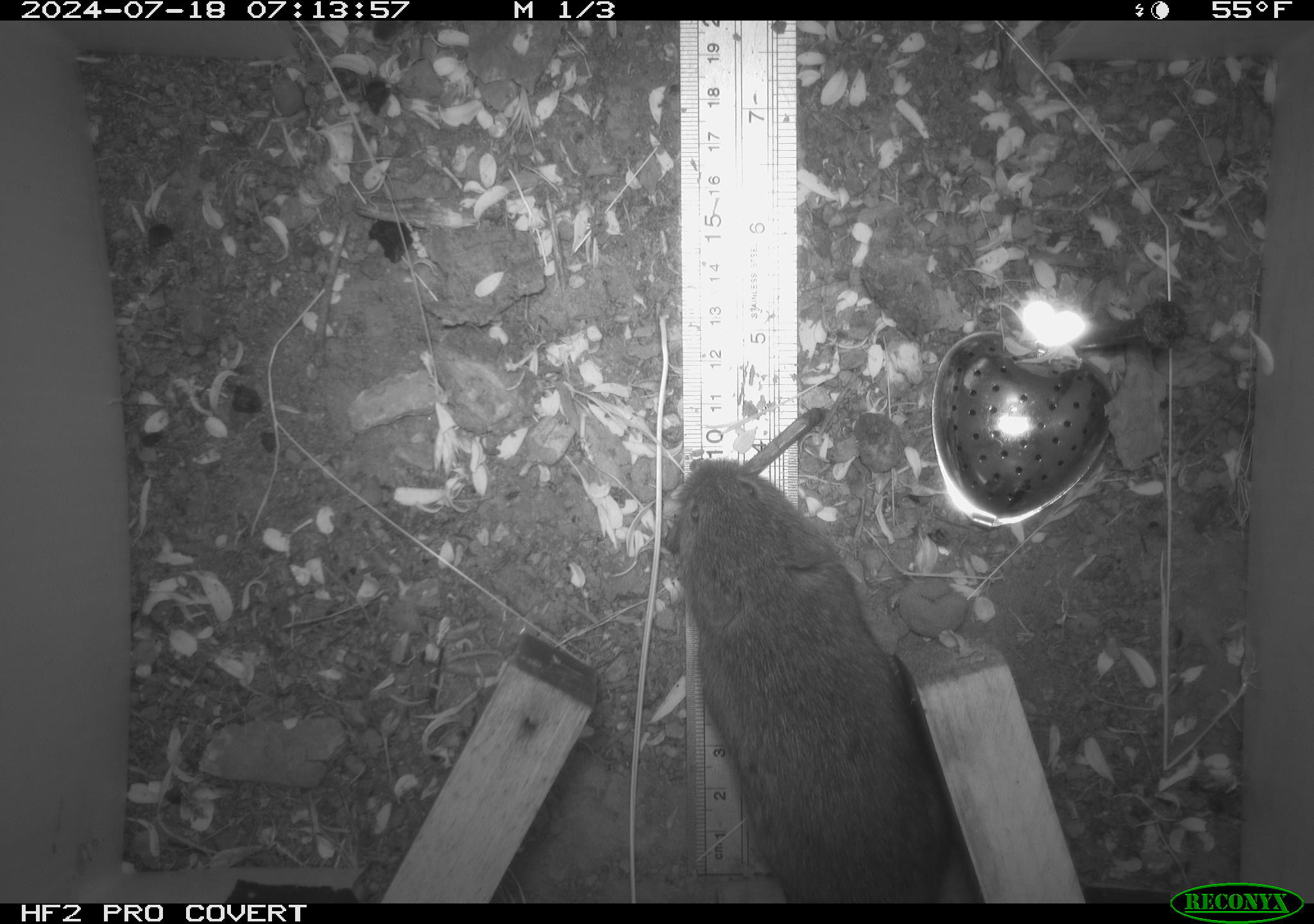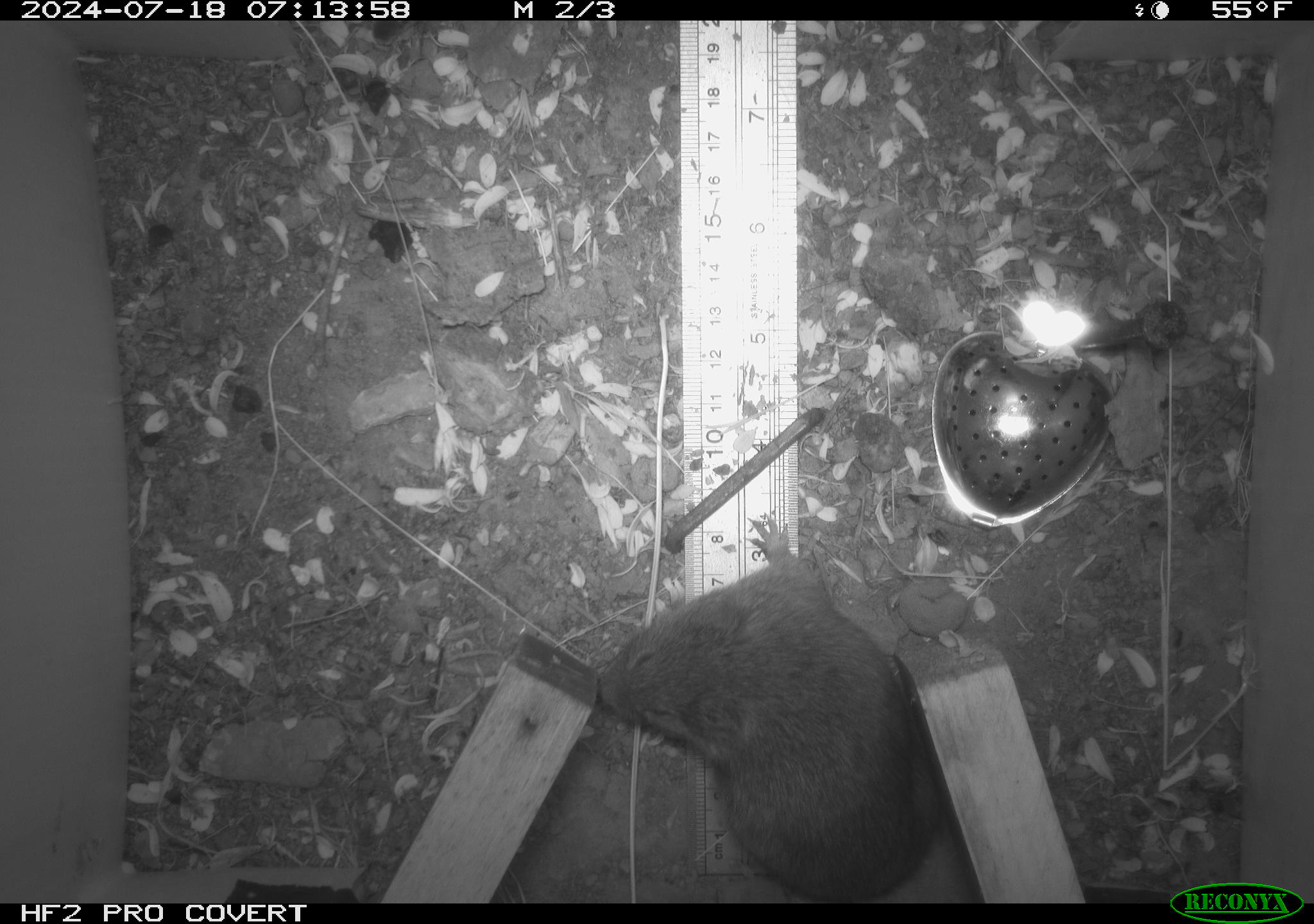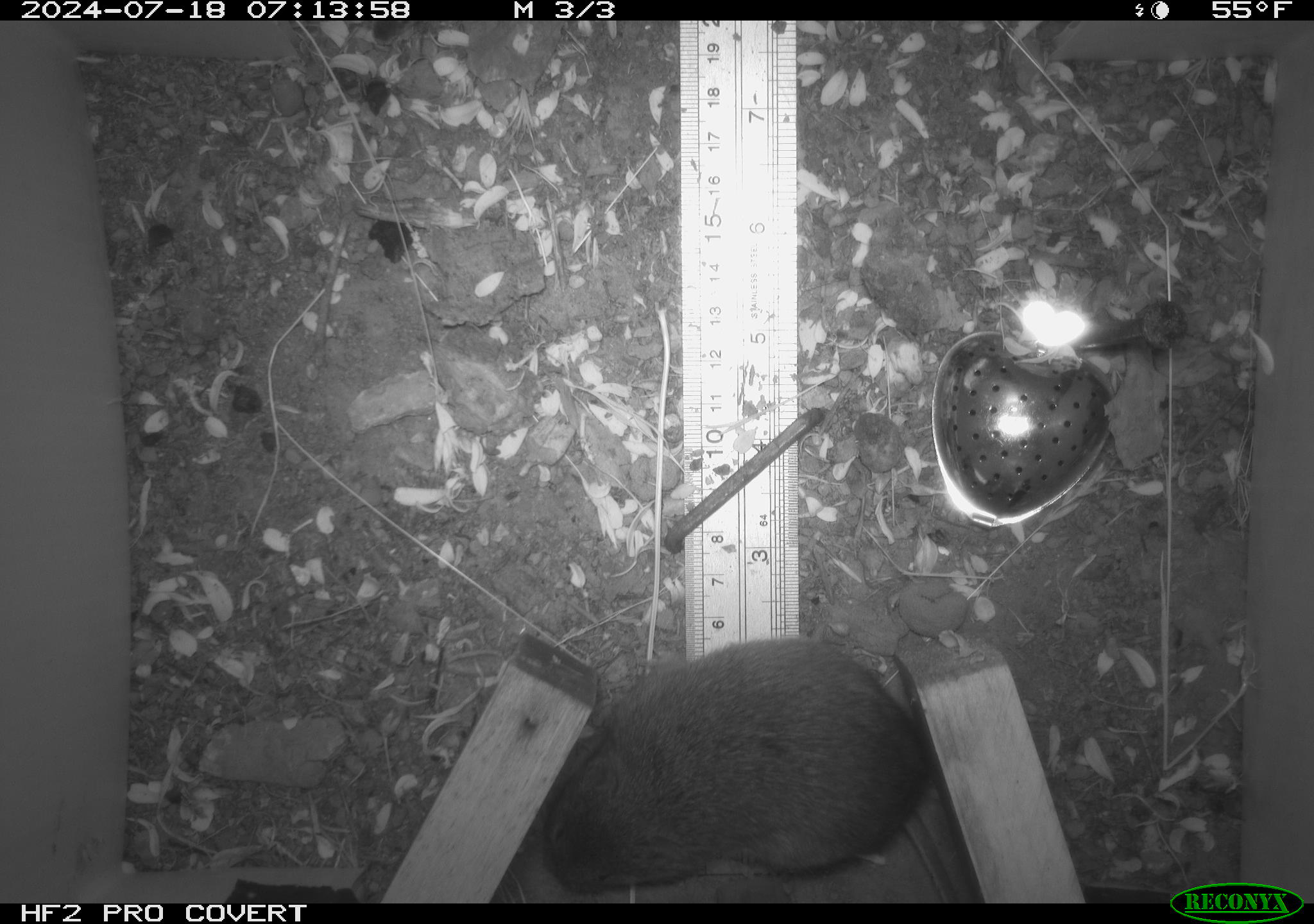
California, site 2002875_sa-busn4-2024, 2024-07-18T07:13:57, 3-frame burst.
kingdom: Animalia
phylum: Chordata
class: Mammalia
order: Rodentia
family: Cricetidae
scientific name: Arvicolinae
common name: voles, lemmings, and muskrats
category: arvicolinae subfamily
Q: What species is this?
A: Arvicolinae subfamily (voles, lemmings, and muskrats) (Arvicolinae).